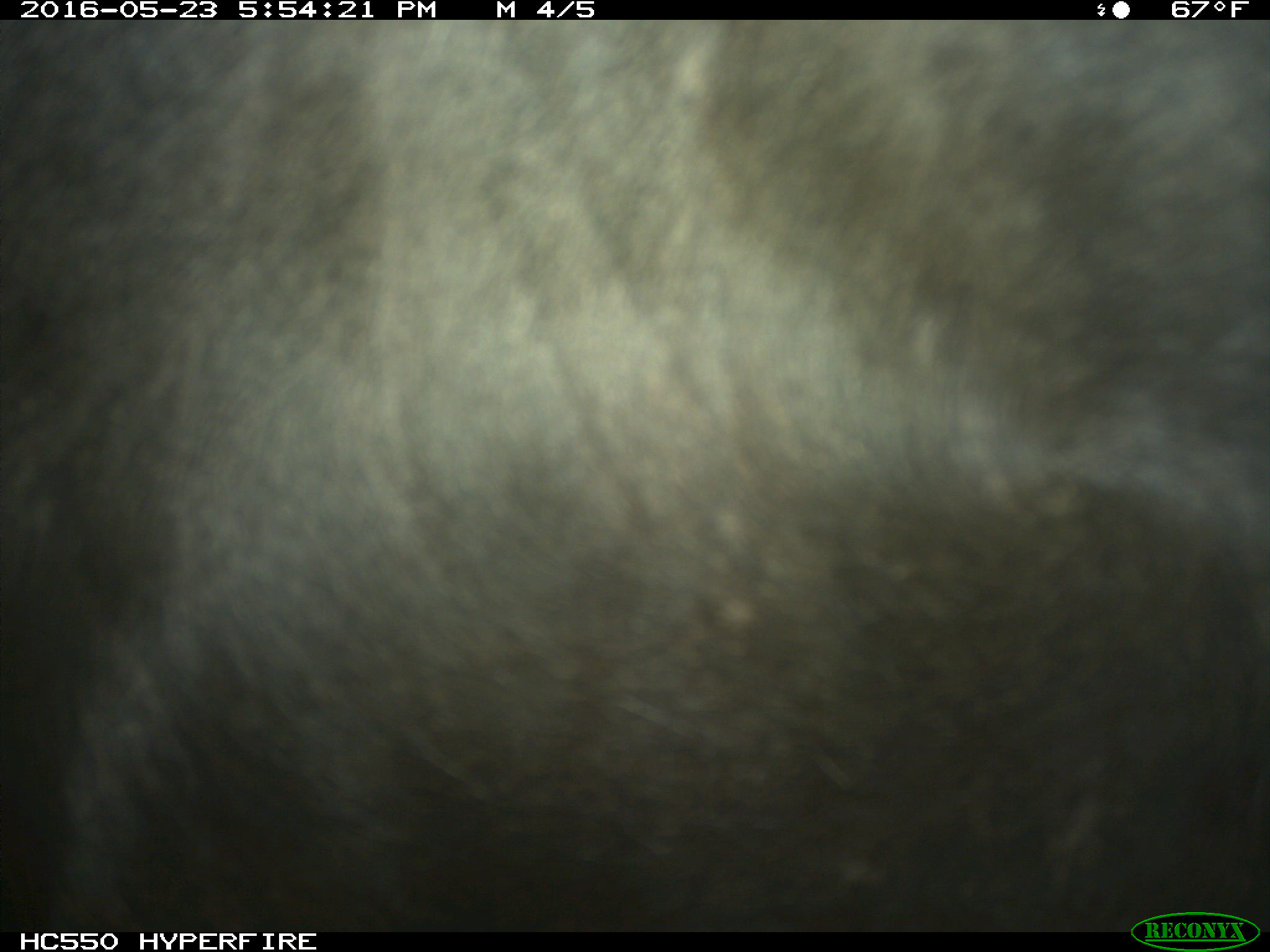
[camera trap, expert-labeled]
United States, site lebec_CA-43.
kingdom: Animalia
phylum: Chordata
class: Mammalia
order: Artiodactyla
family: Bovidae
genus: Bos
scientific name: Bos taurus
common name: domestic cow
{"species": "Bos taurus (domestic cow)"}